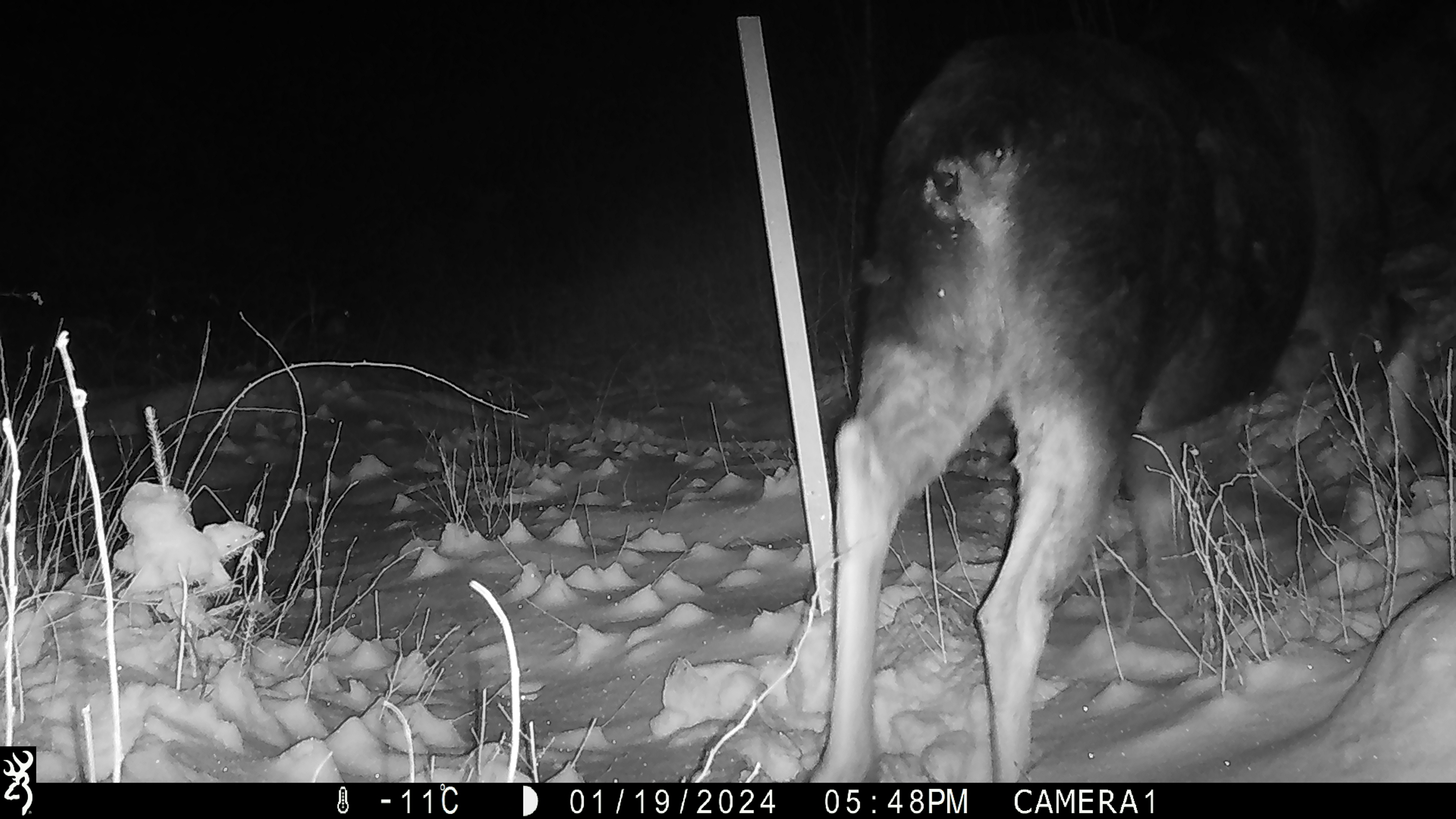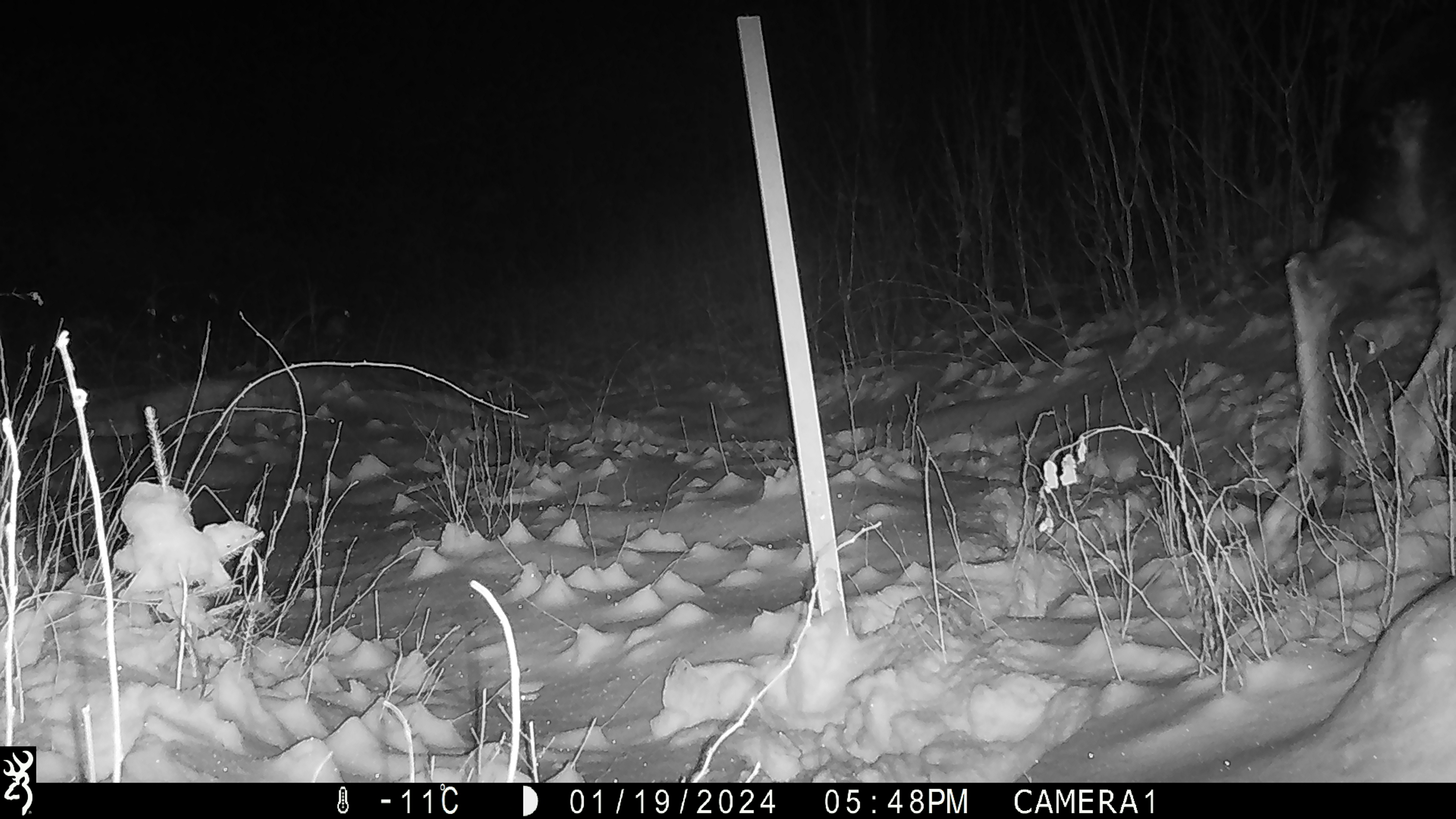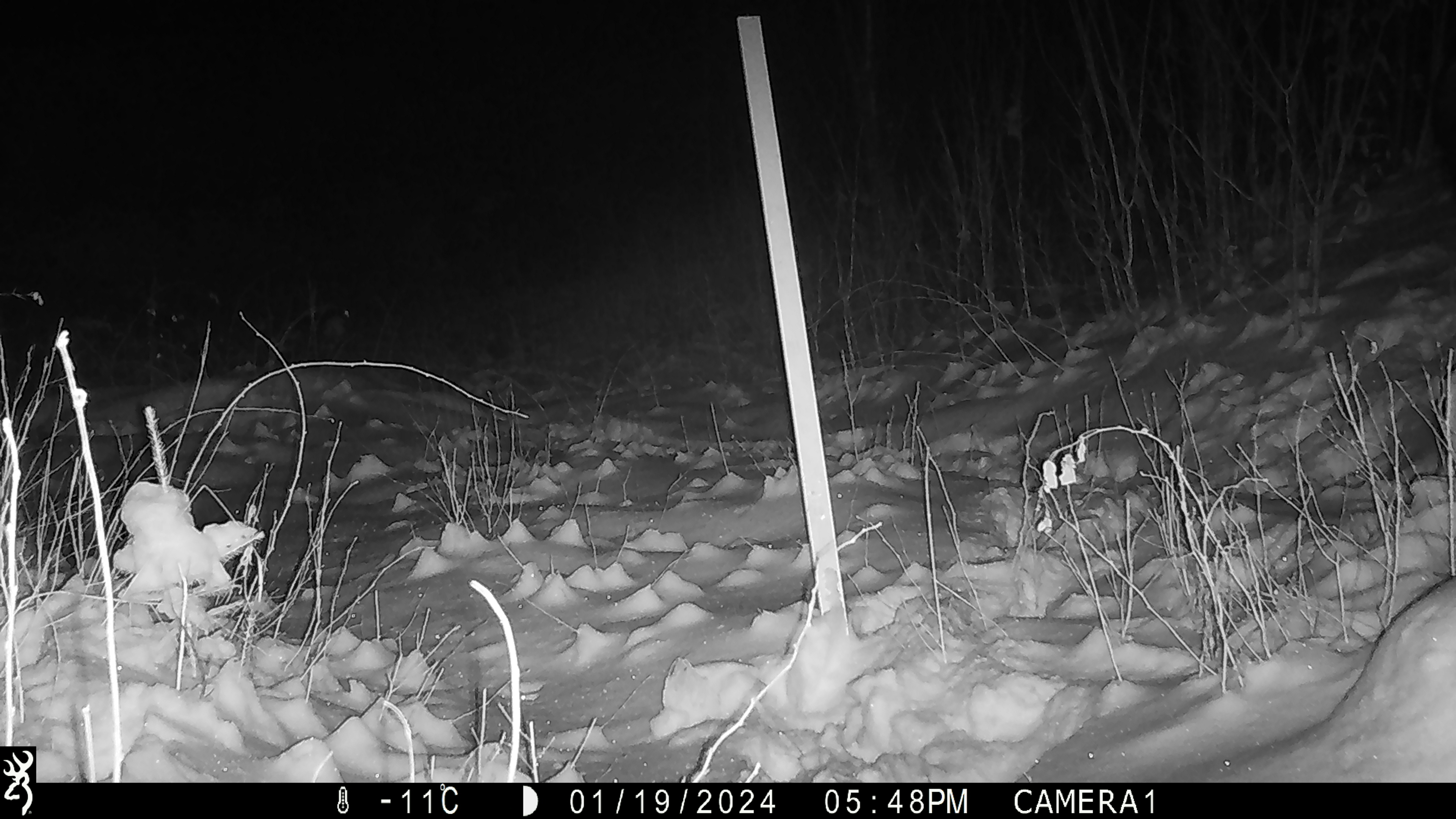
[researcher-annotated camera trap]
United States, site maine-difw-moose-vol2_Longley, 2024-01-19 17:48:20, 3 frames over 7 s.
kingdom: Animalia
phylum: Chordata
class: Mammalia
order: Artiodactyla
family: Cervidae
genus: Alces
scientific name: Alces alces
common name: moose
Moose (Alces alces).